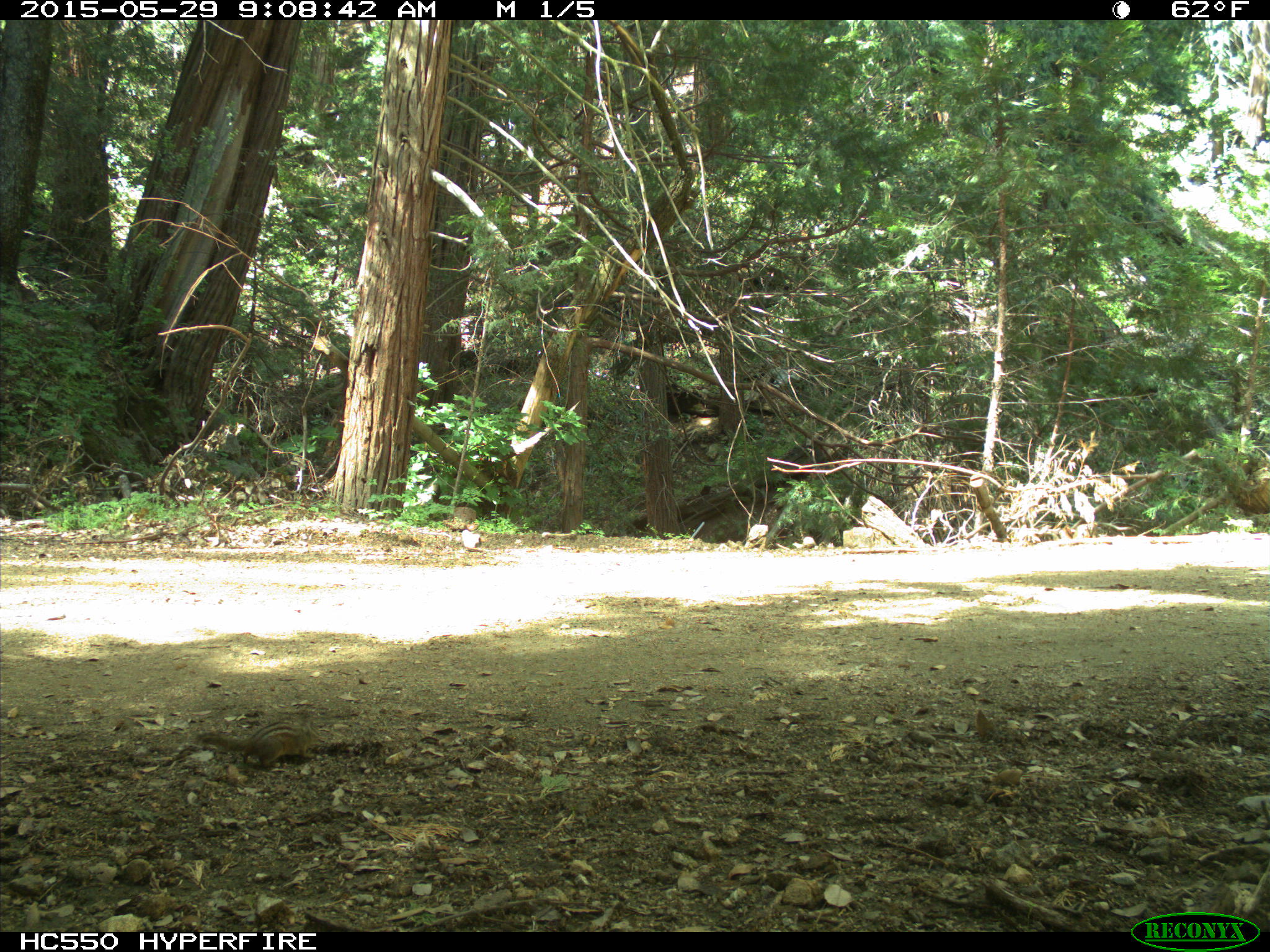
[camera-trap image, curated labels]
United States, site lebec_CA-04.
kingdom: Animalia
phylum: Chordata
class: Mammalia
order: Rodentia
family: Sciuridae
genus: Tamias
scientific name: Tamias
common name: chipmunk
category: unidentified chipmunk